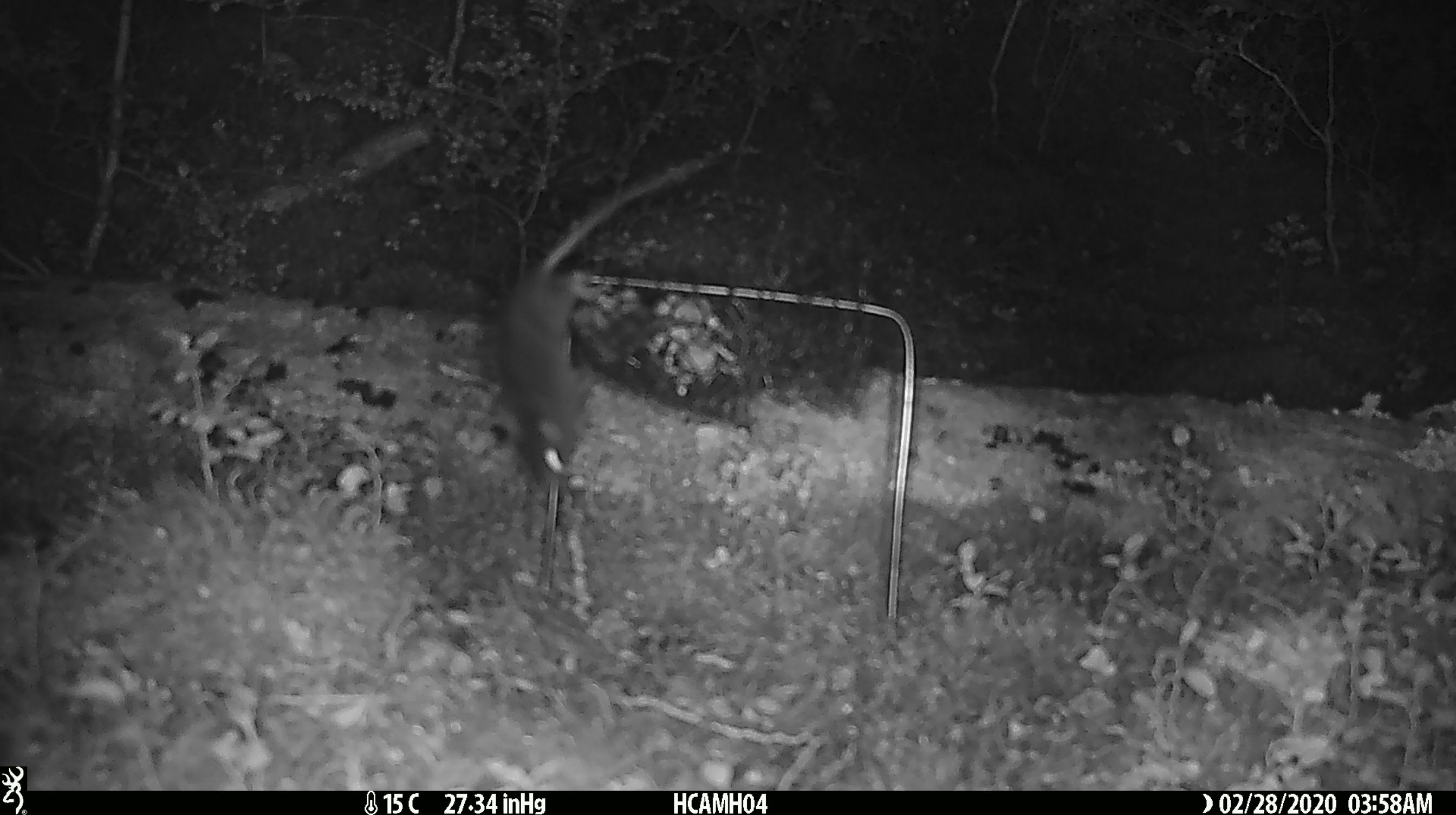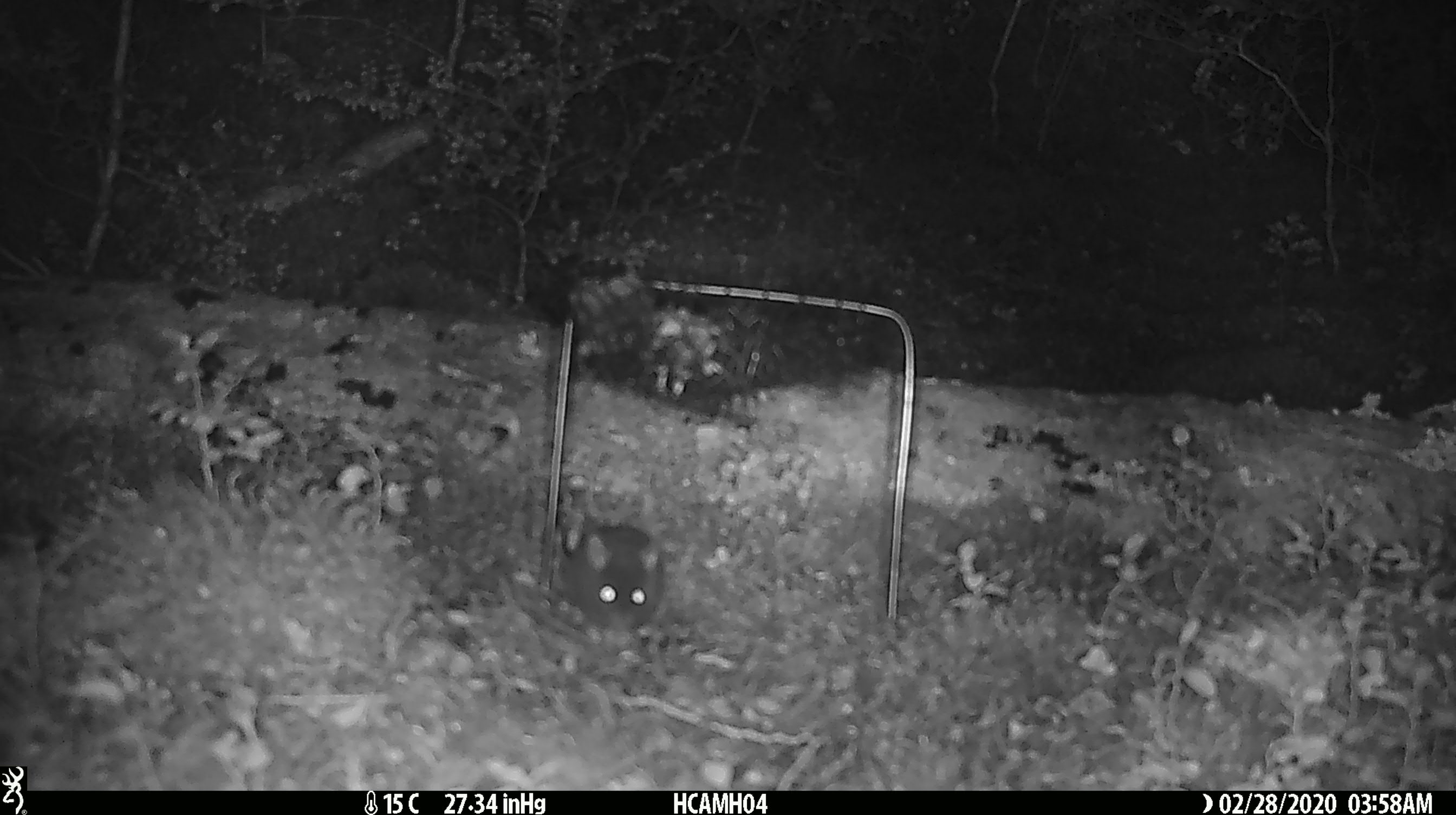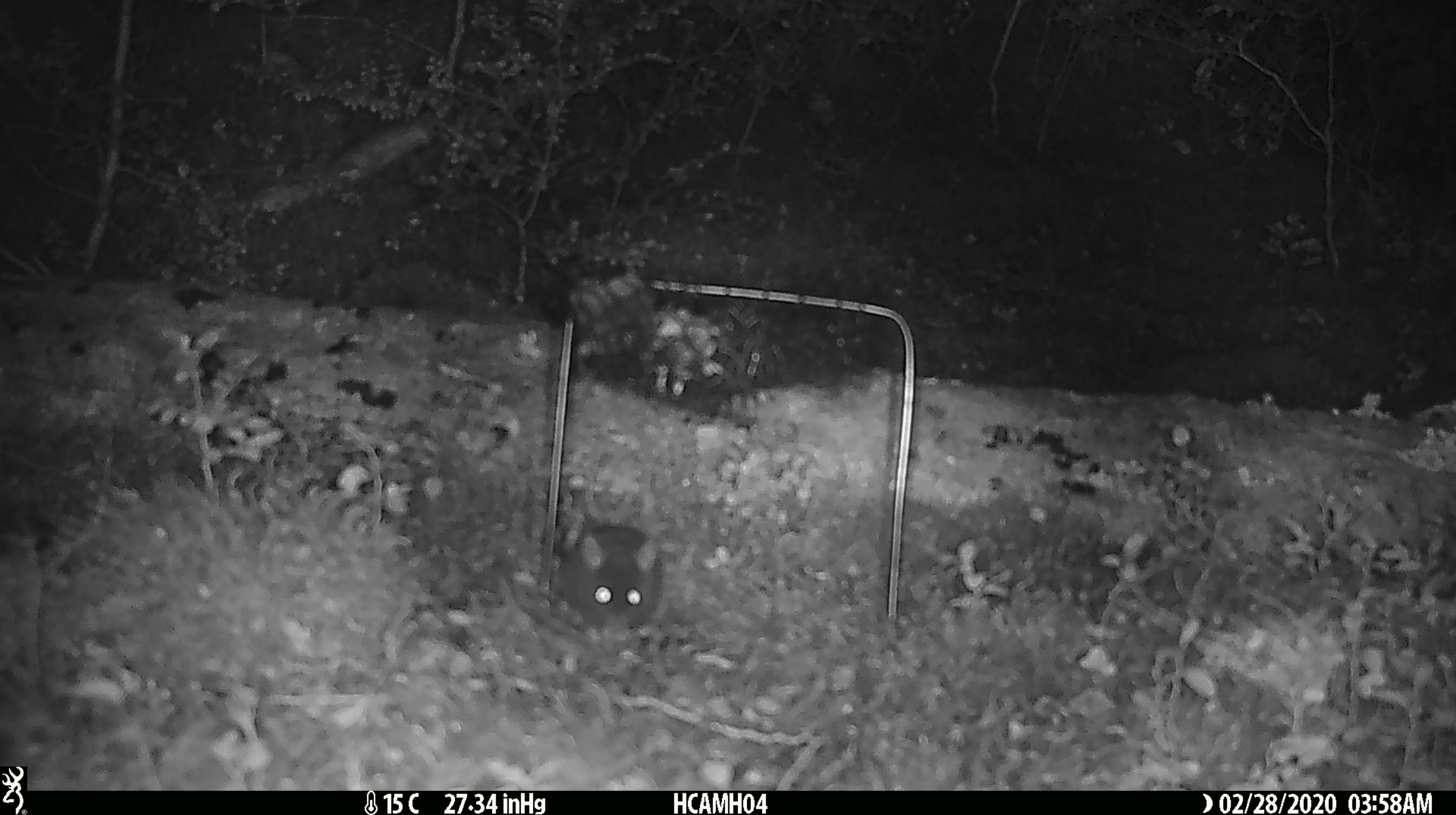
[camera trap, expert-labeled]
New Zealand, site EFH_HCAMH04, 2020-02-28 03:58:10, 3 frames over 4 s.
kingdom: Animalia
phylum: Chordata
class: Mammalia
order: Rodentia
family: Muridae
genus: Mus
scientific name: Mus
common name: mouse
Mouse (Mus).